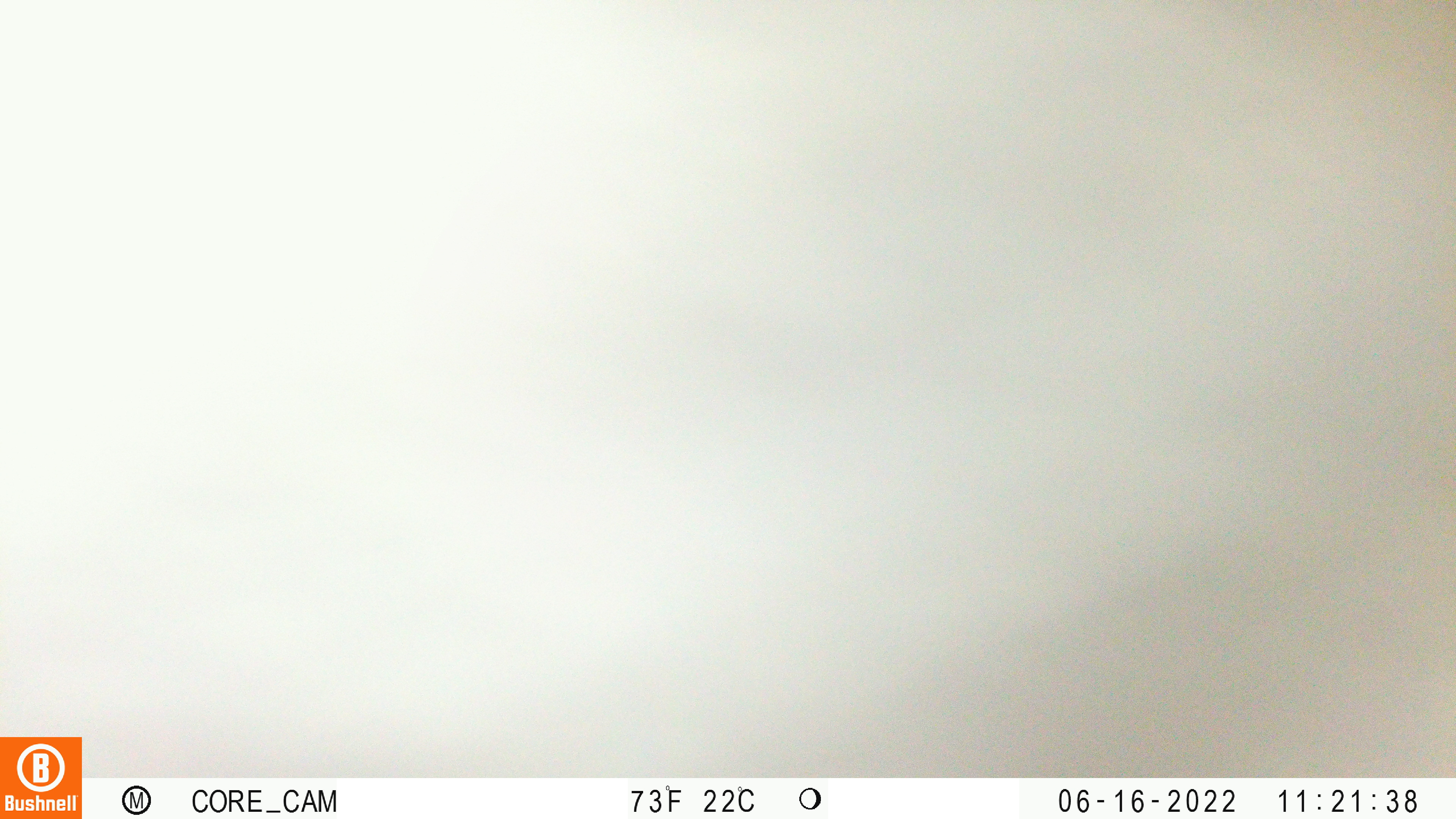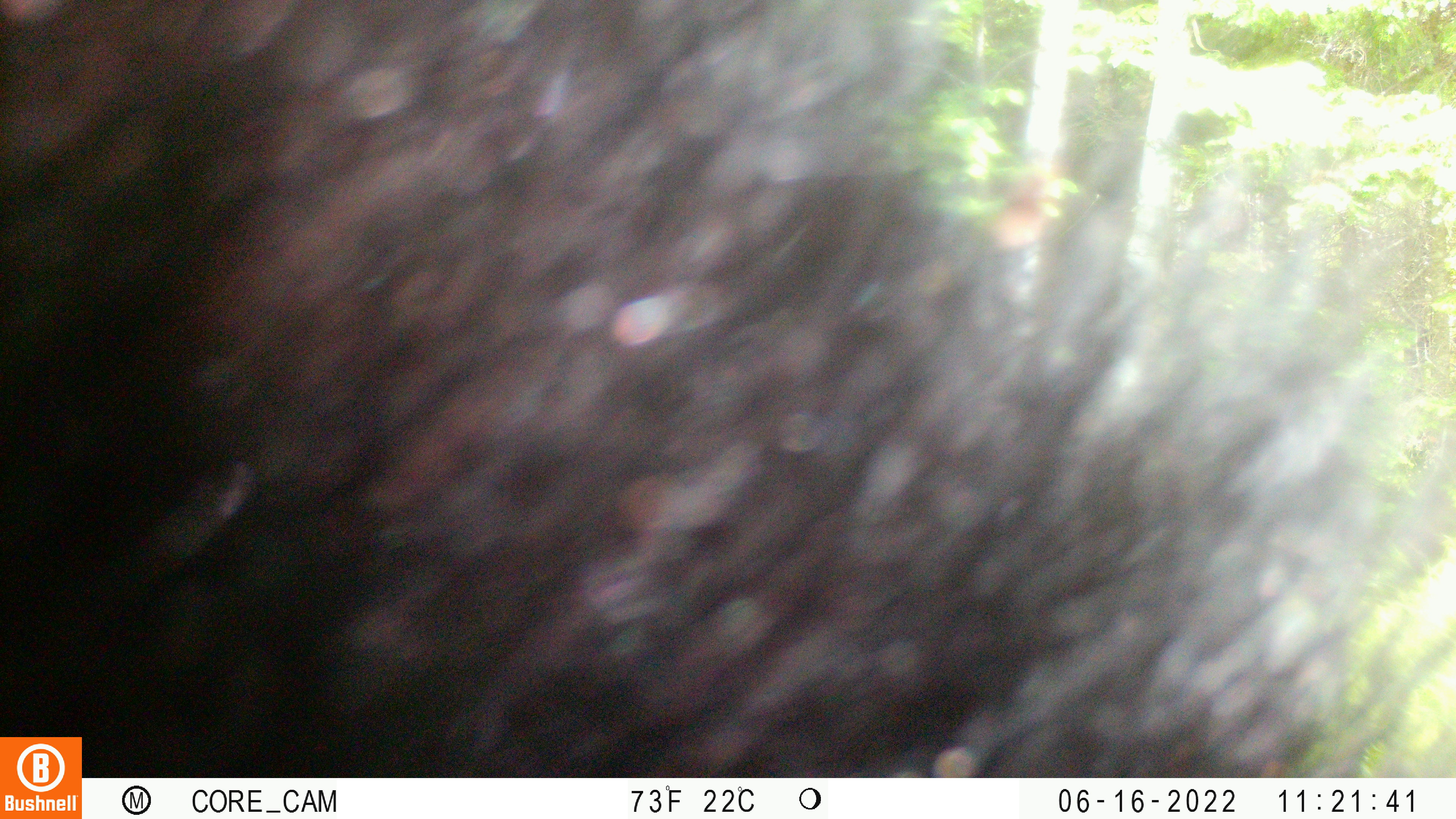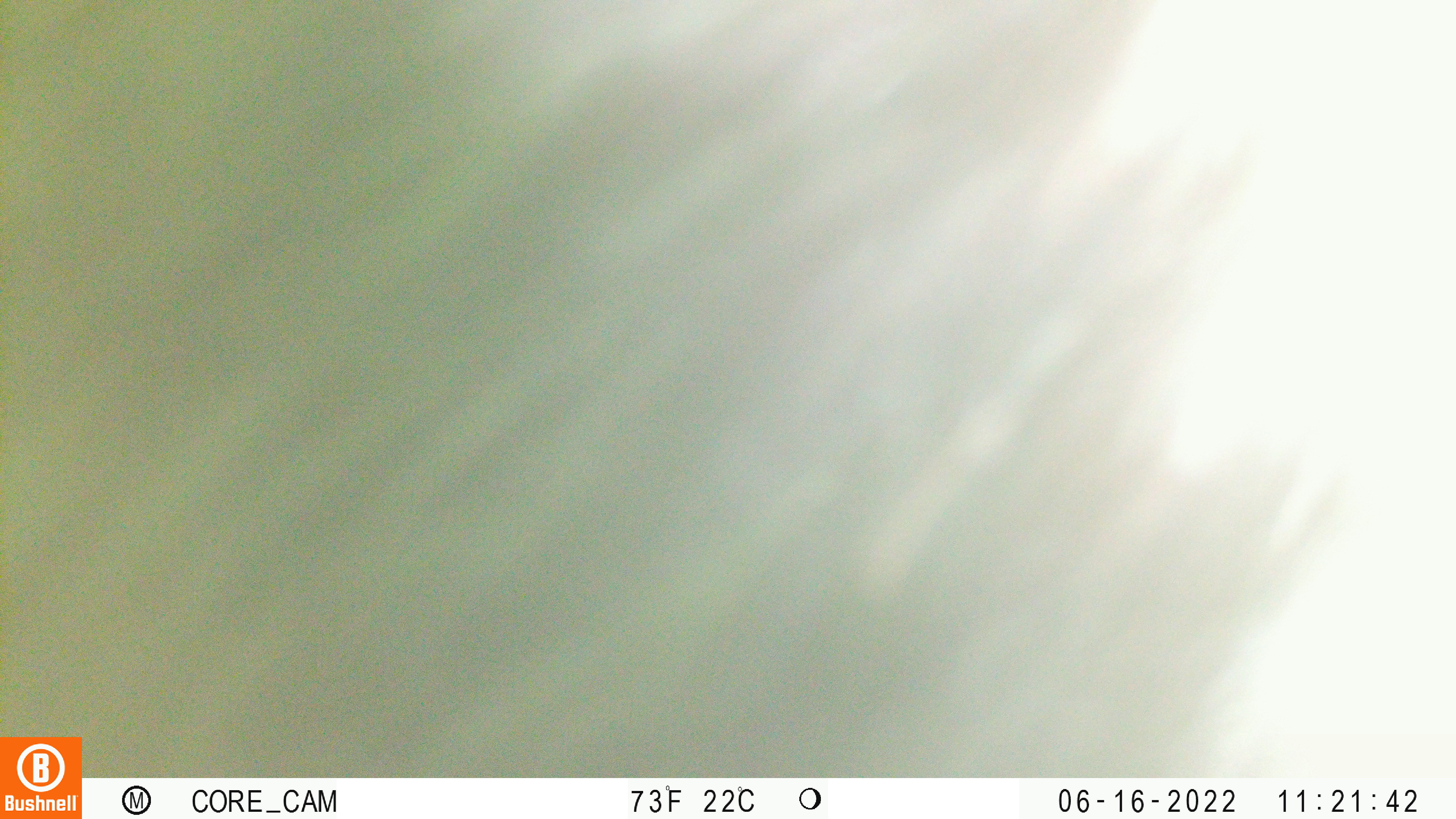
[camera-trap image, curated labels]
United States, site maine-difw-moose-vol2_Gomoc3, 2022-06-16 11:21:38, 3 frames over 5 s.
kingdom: Animalia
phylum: Chordata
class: Mammalia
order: Carnivora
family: Ursidae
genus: Ursus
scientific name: Ursus americanus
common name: black bear